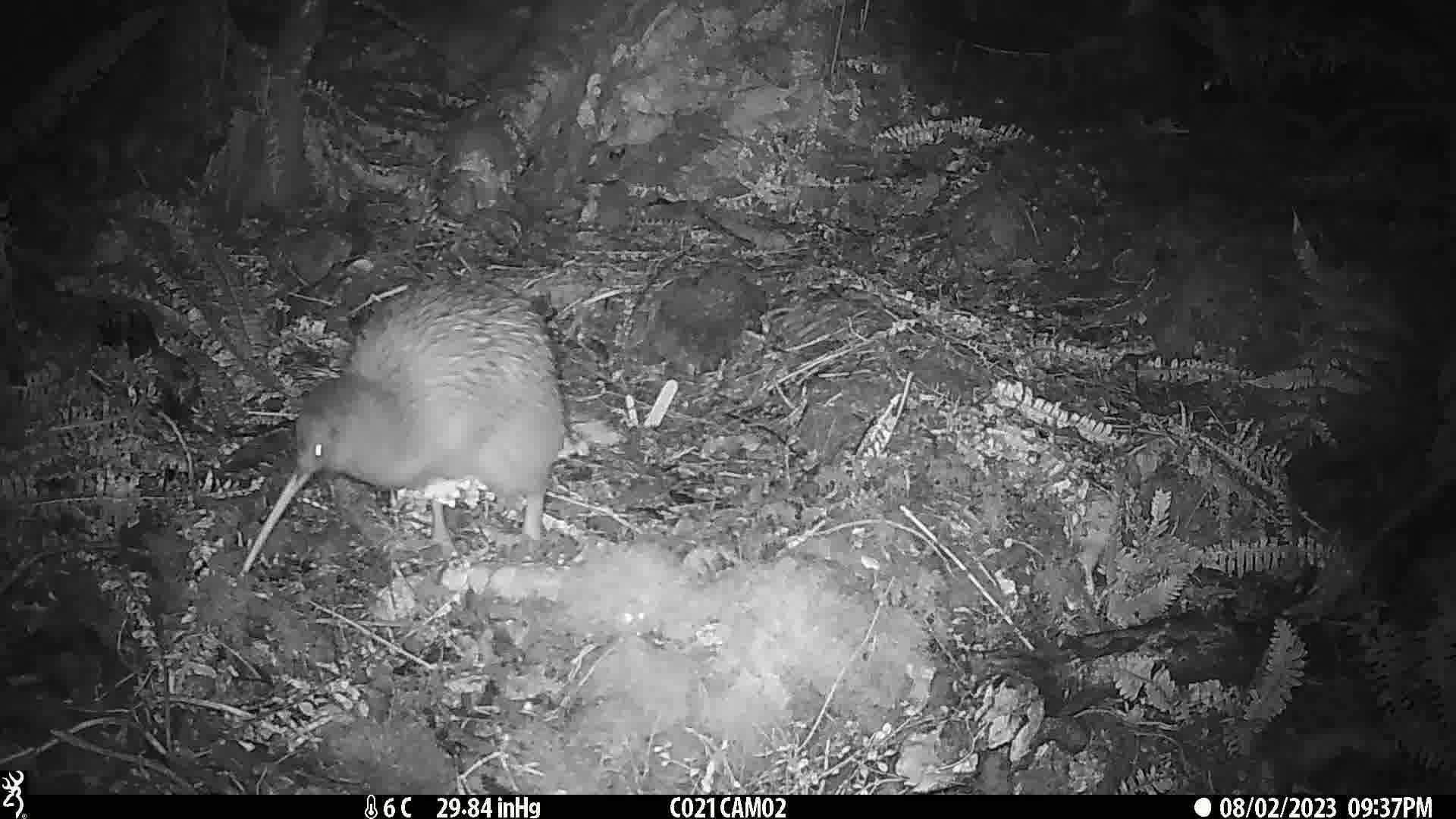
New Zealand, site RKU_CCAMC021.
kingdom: Animalia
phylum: Chordata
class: Aves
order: Apterygiformes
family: Apterygidae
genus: Apteryx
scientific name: Apteryx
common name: kiwi